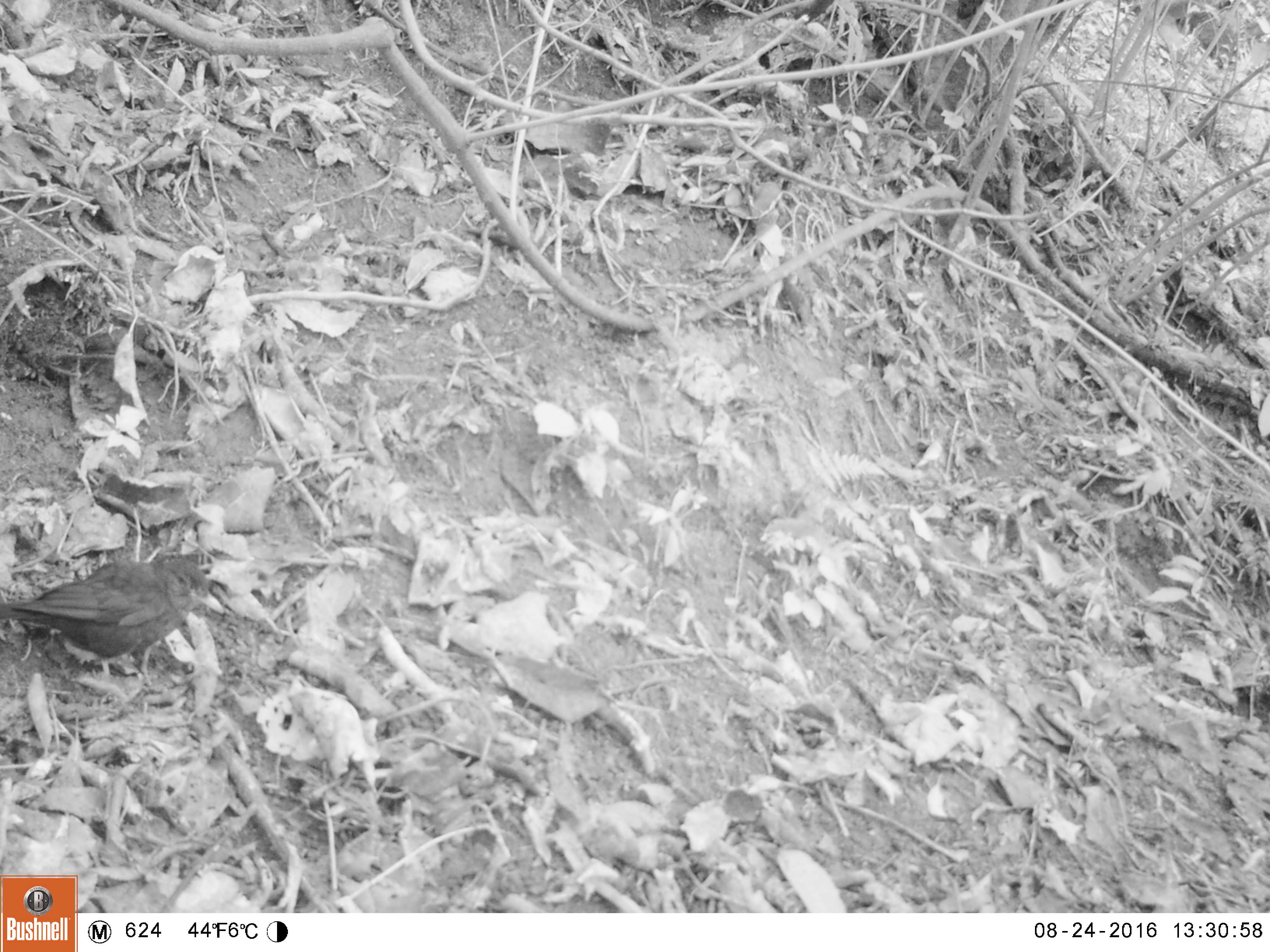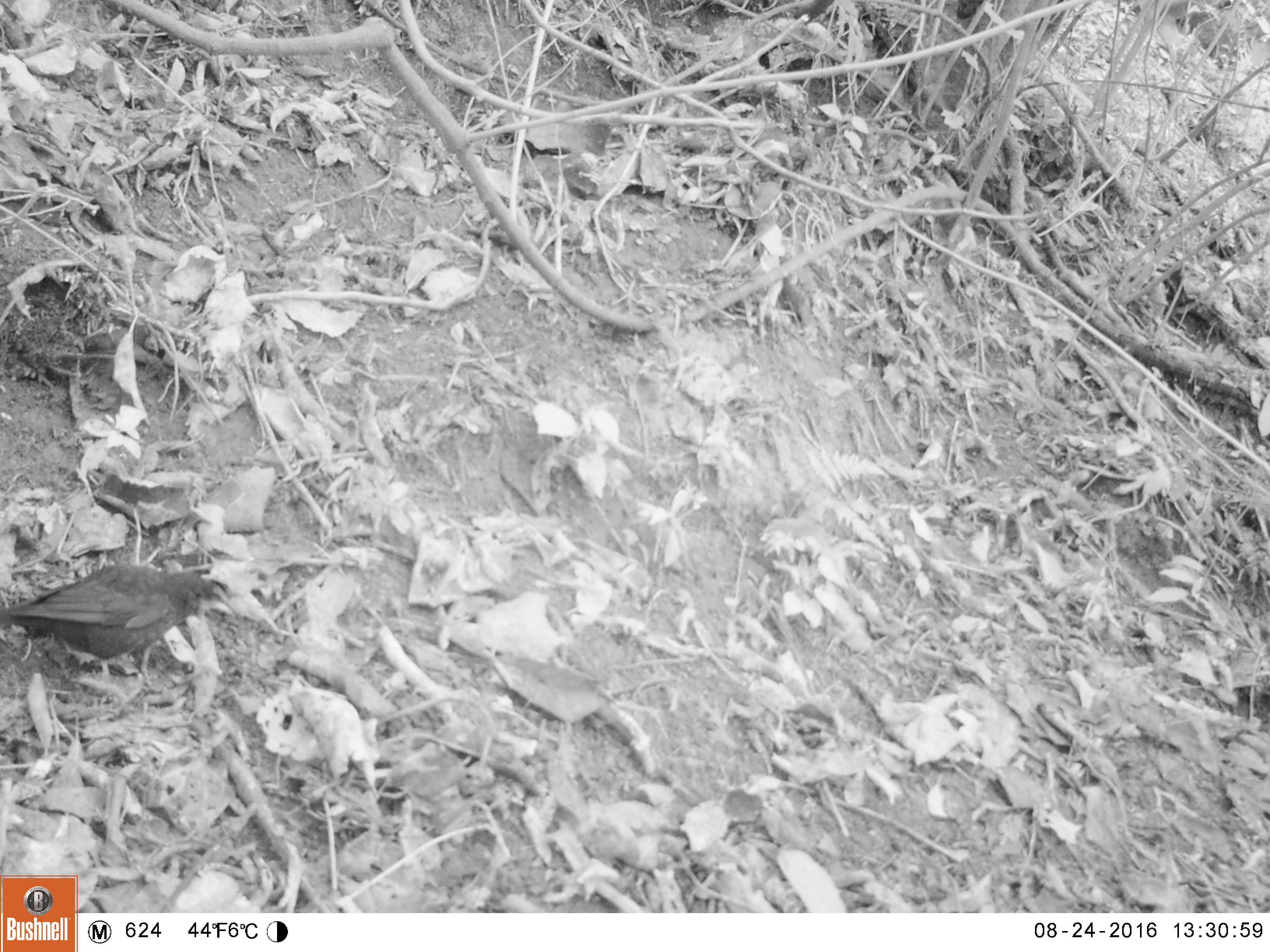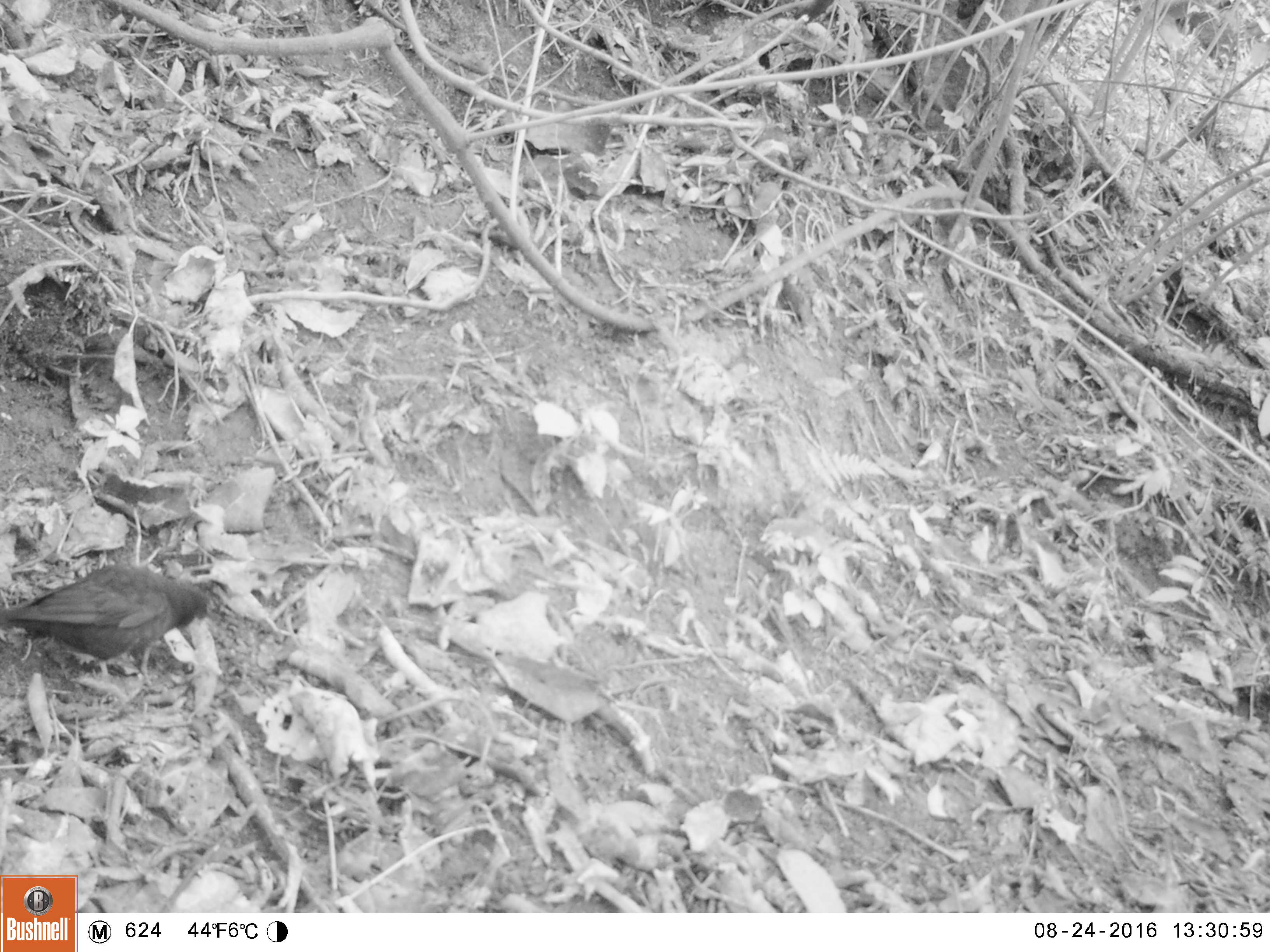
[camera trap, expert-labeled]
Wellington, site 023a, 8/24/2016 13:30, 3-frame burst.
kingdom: Animalia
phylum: Chordata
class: Aves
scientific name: Aves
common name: bird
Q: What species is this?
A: Bird (Aves).